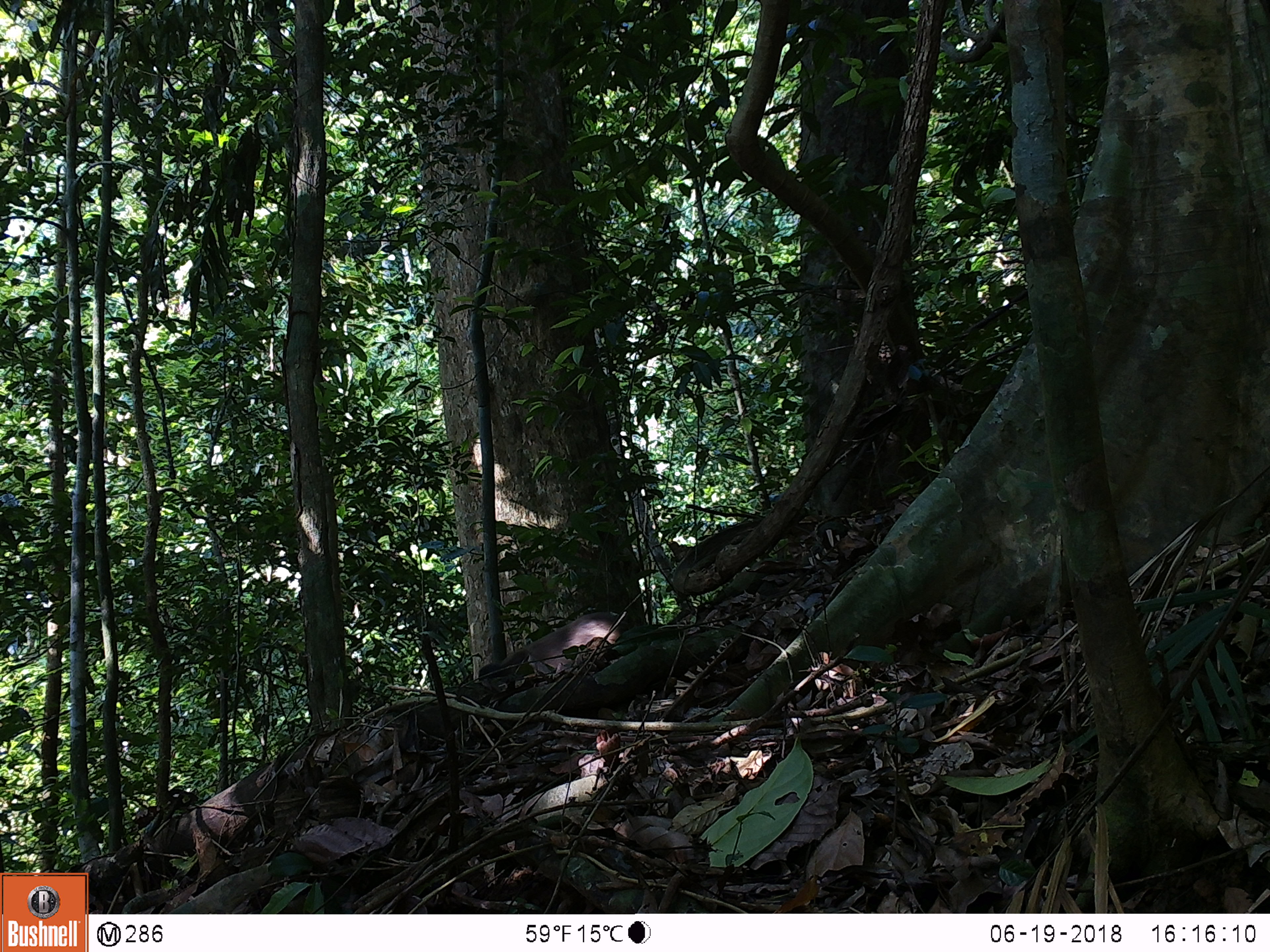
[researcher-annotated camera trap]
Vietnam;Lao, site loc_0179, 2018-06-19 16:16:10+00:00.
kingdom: Animalia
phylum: Chordata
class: Mammalia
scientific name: Mammalia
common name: mammal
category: unidentified mammal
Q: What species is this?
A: Unidentified mammal (mammal) (Mammalia).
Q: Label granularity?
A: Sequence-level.